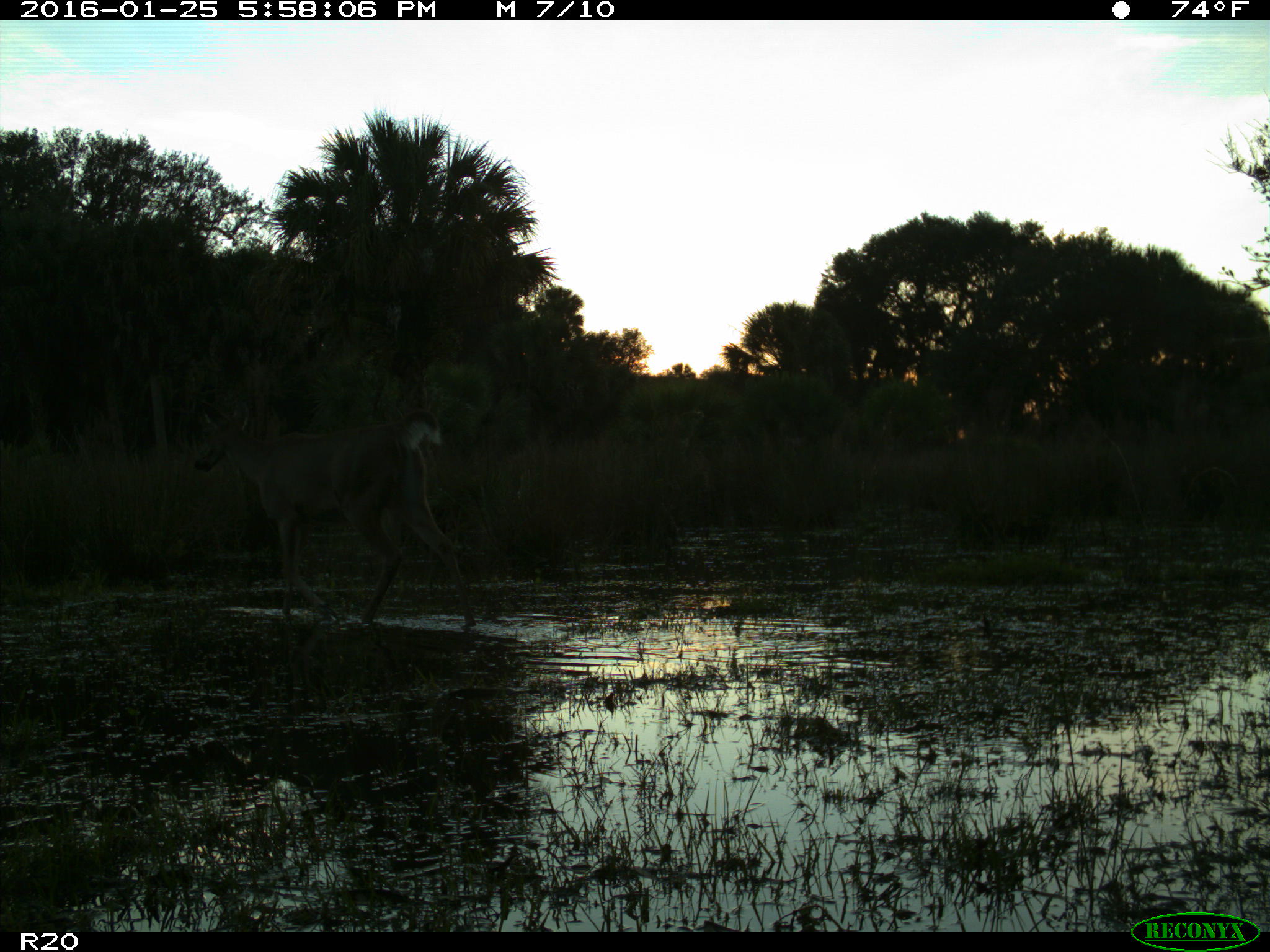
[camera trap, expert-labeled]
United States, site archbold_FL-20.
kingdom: Animalia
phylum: Chordata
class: Mammalia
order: Artiodactyla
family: Cervidae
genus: Odocoileus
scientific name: Odocoileus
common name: deer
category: unidentified deer